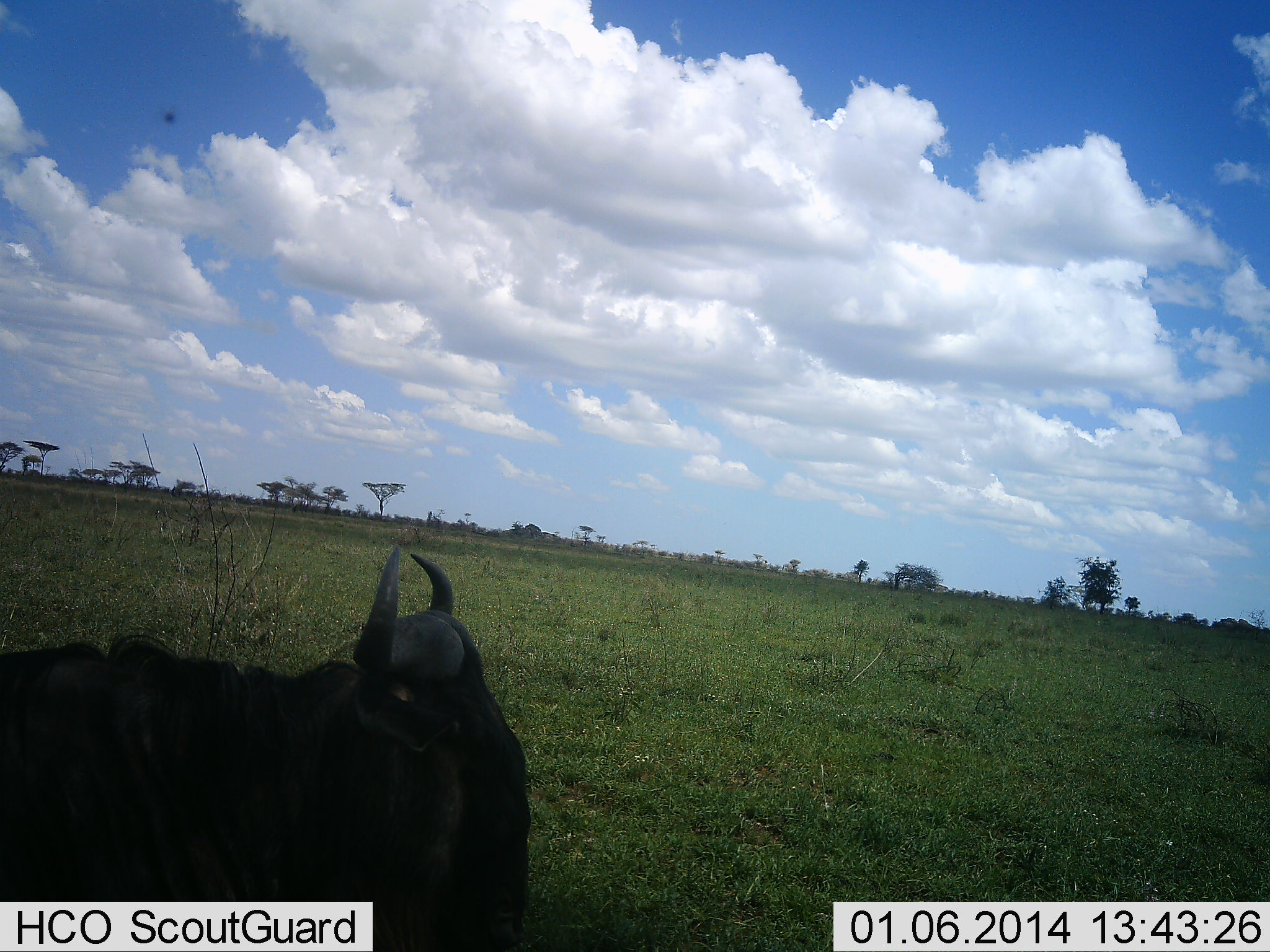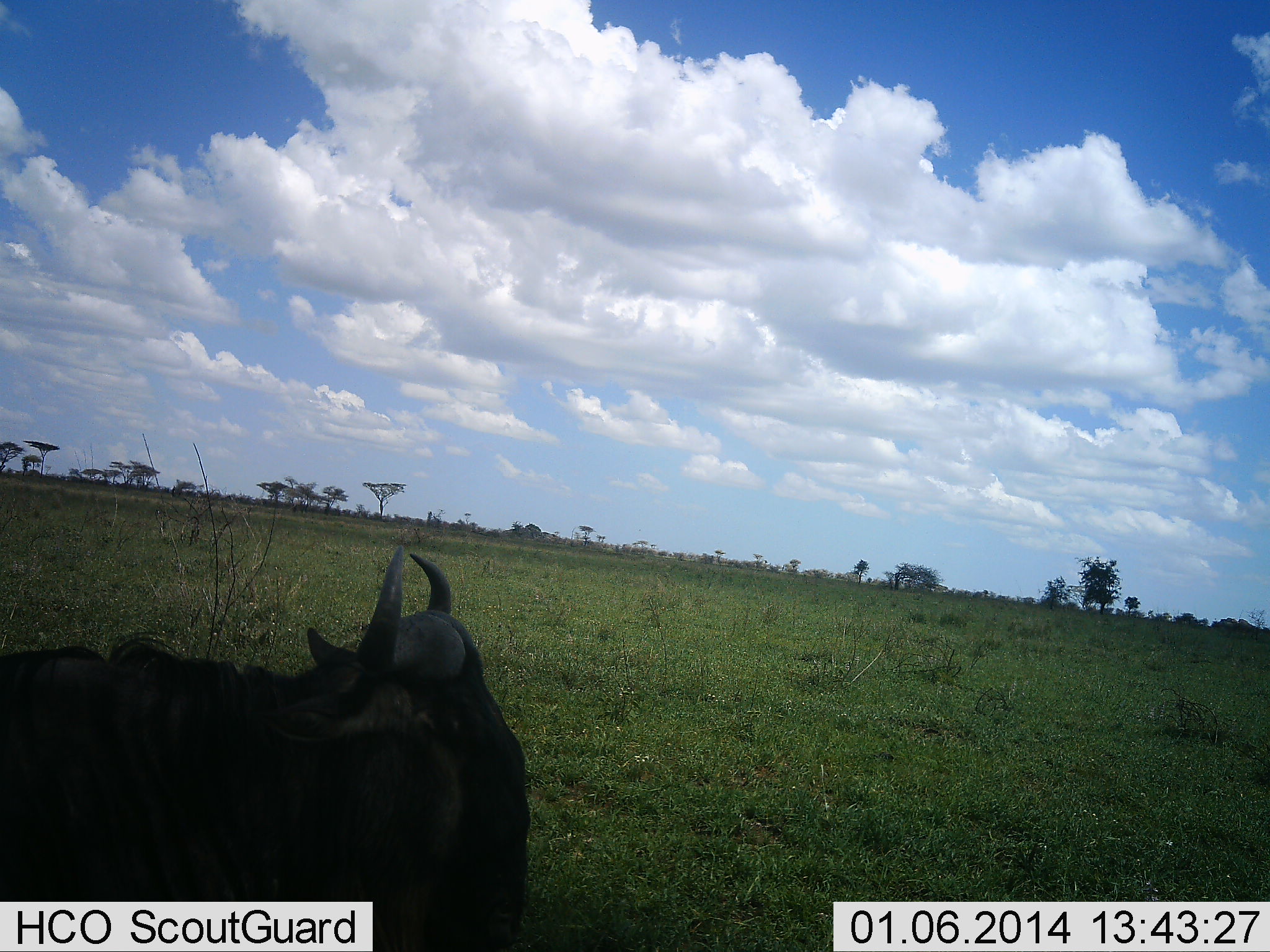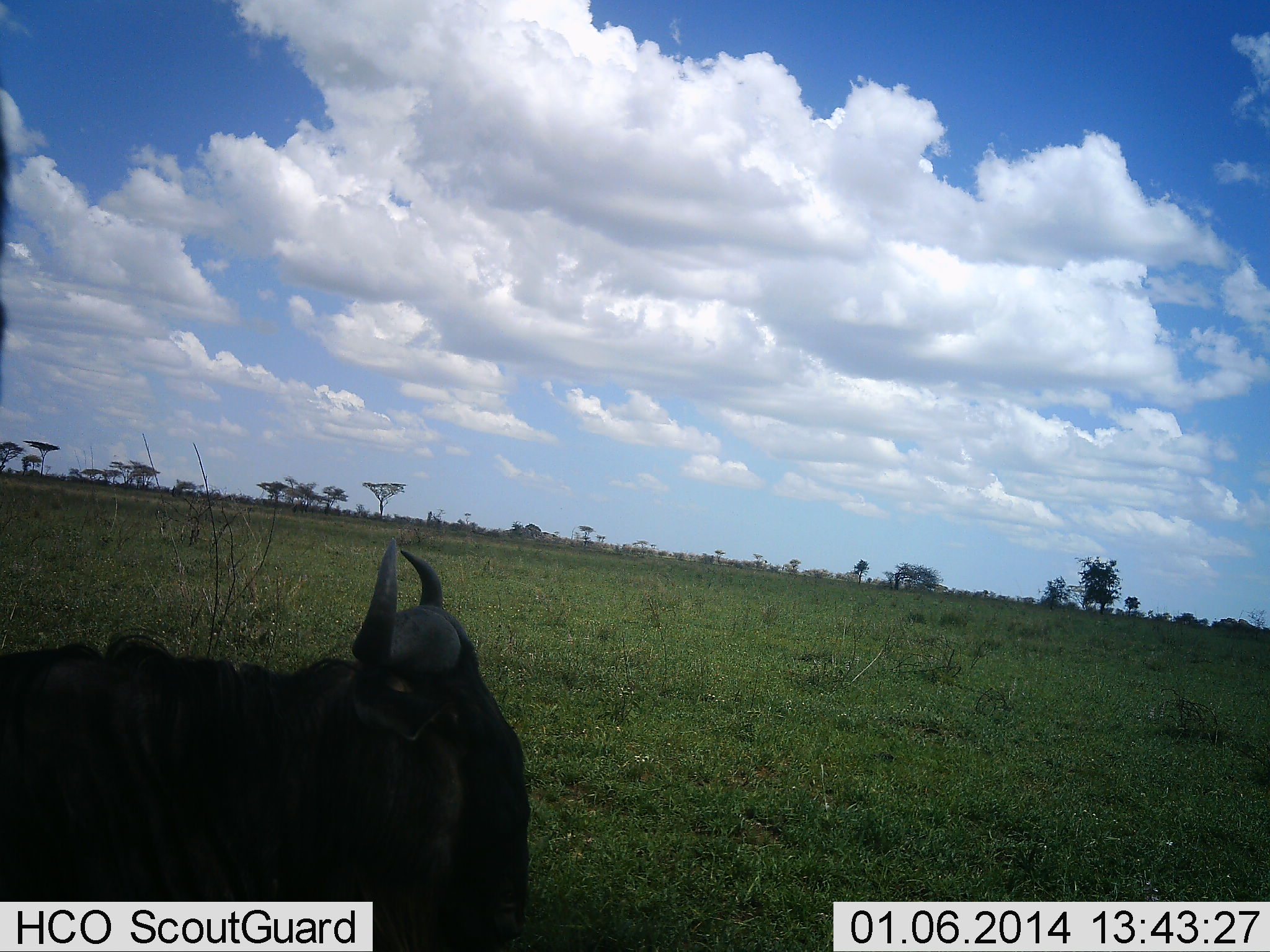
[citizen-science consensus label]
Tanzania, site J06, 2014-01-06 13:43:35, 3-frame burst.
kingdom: Animalia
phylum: Chordata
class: Mammalia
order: Artiodactyla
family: Bovidae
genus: Connochaetes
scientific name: Connochaetes taurinus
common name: blue wildebeest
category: wildebeest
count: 1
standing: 64%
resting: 36%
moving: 9%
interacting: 0%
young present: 0%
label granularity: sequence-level